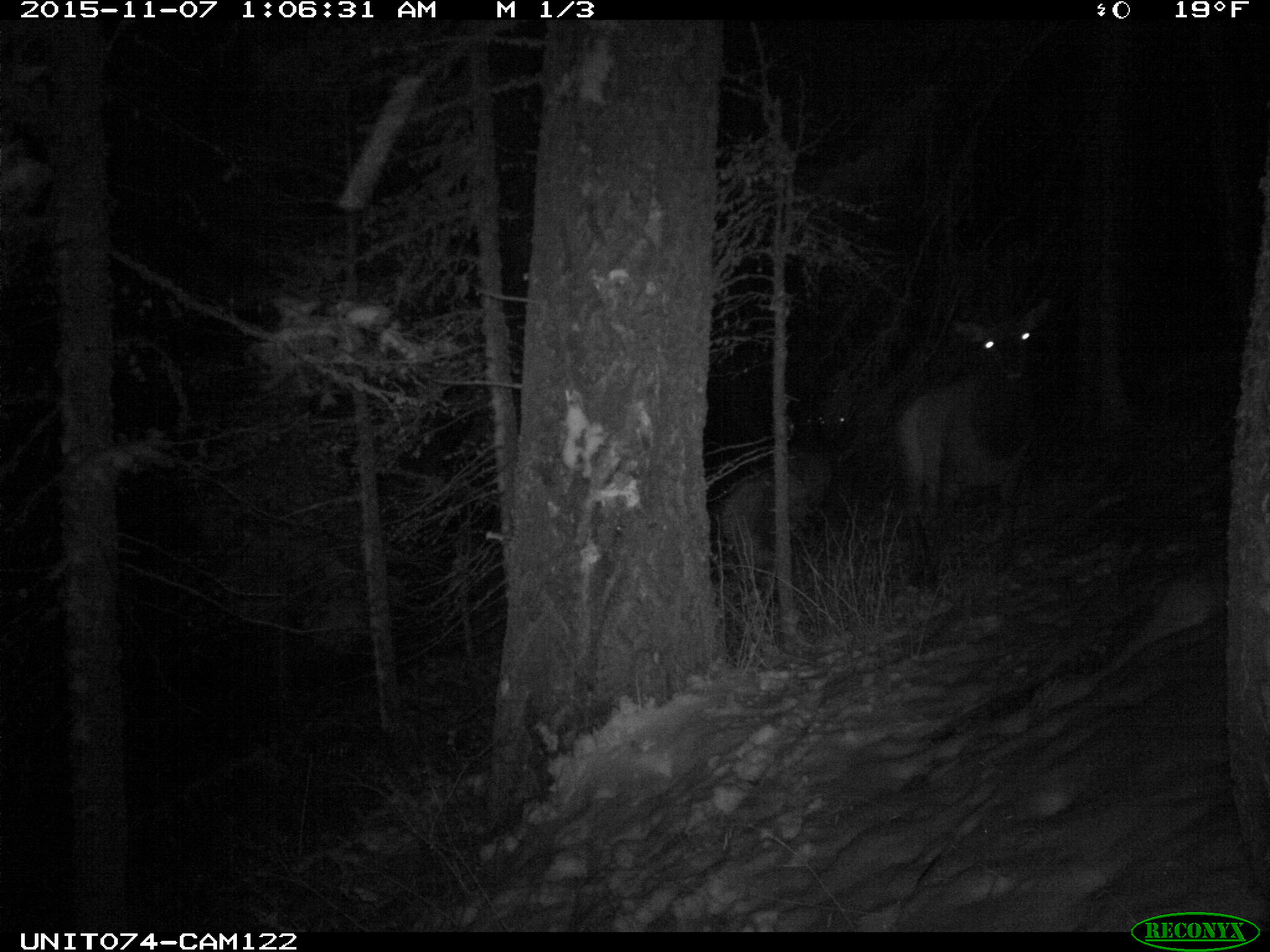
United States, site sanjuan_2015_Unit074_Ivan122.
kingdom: Animalia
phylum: Chordata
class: Mammalia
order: Artiodactyla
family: Cervidae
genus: Cervus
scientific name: Cervus elaphus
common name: red deer